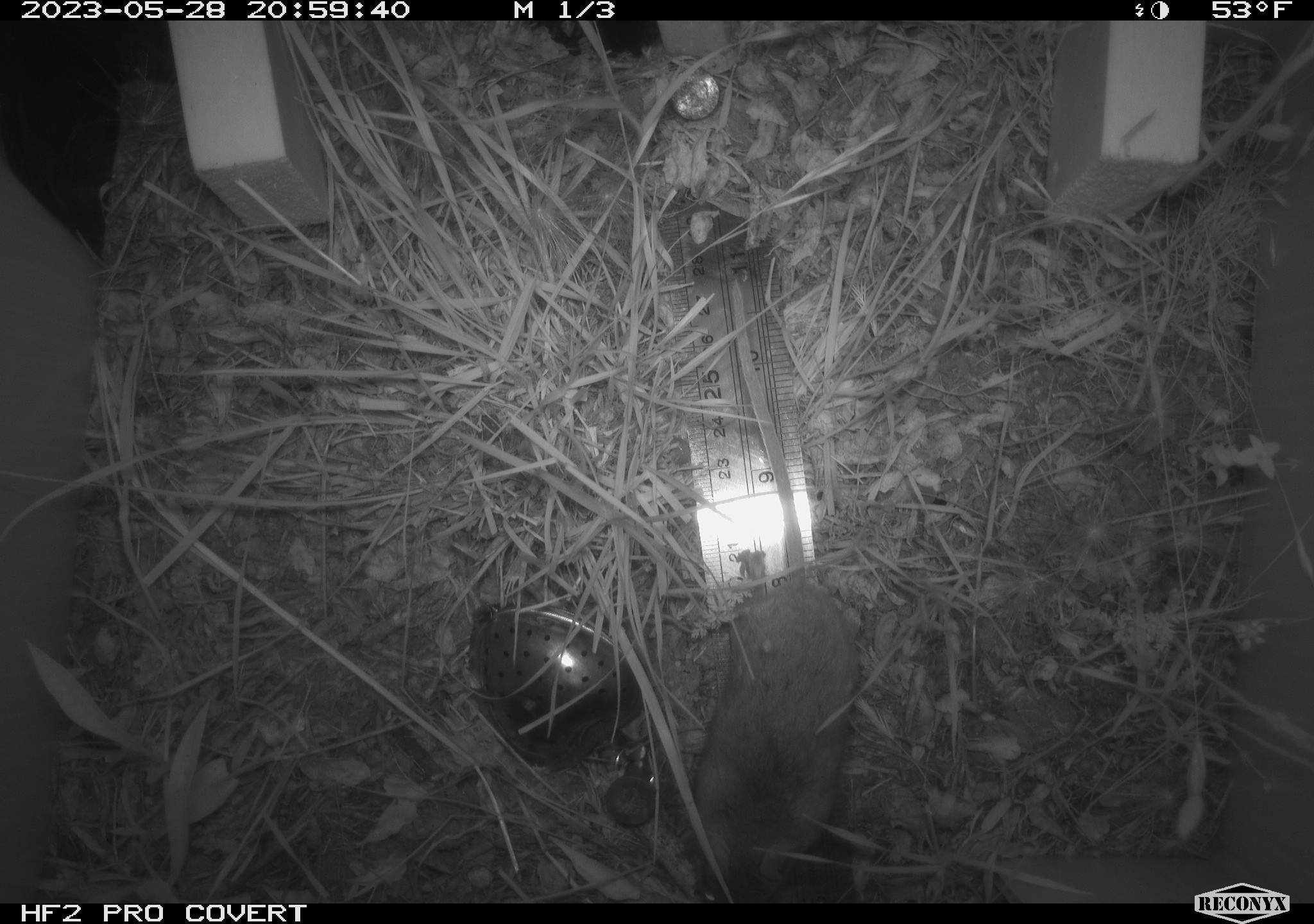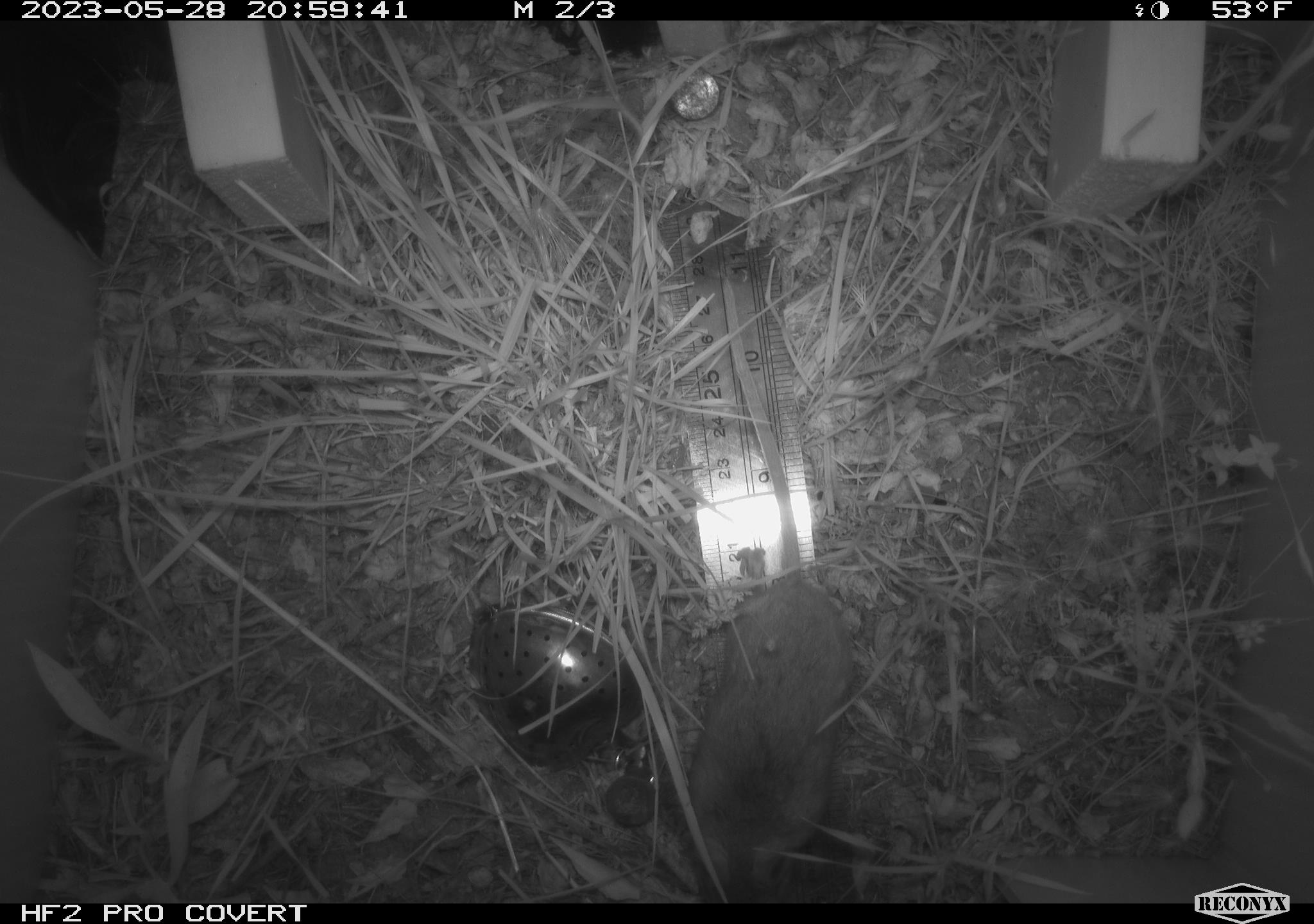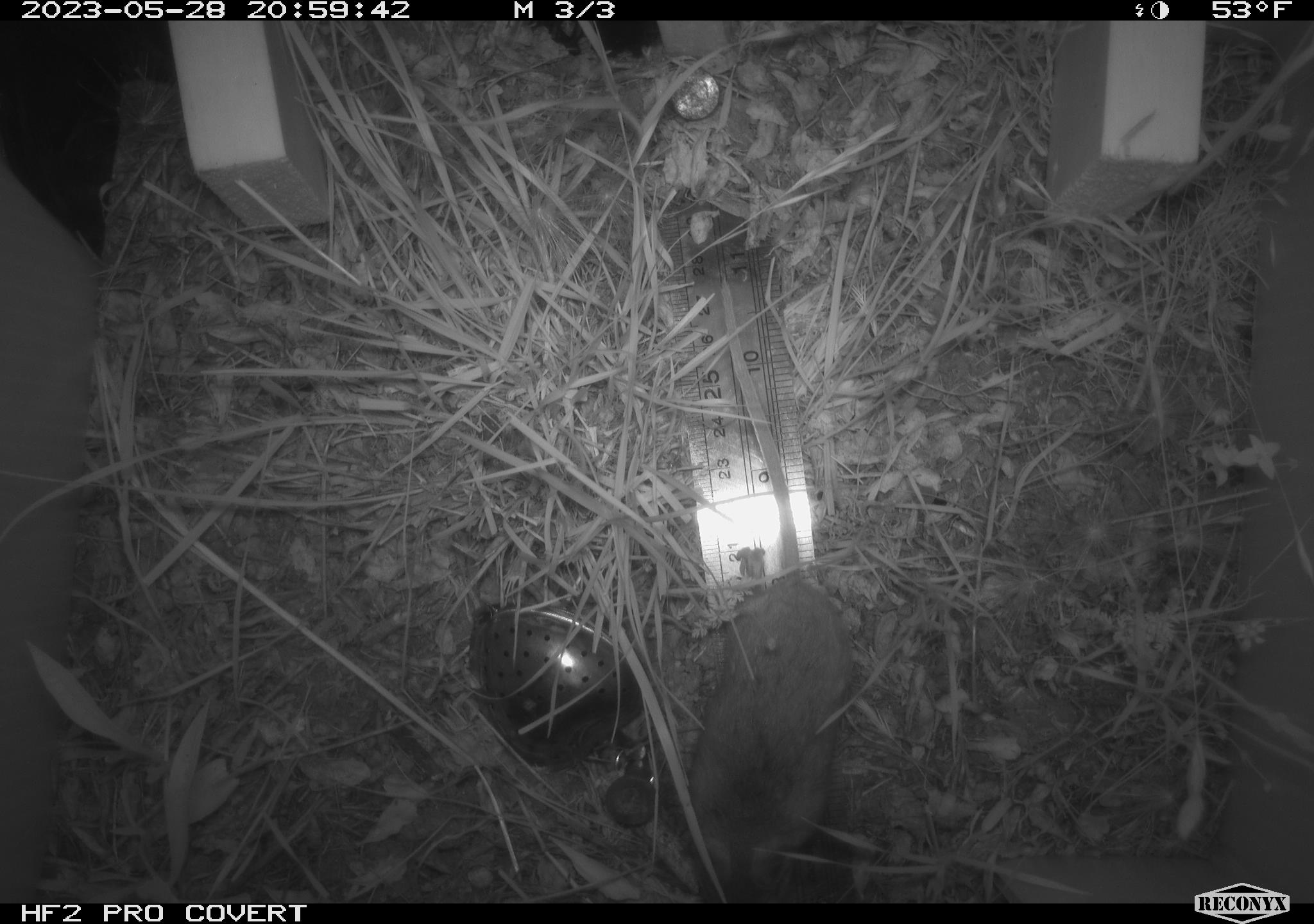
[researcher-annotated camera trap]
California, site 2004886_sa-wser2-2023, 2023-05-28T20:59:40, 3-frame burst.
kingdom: Animalia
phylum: Chordata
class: Mammalia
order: Rodentia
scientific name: Rodentia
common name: mouse species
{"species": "mouse species (Rodentia)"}